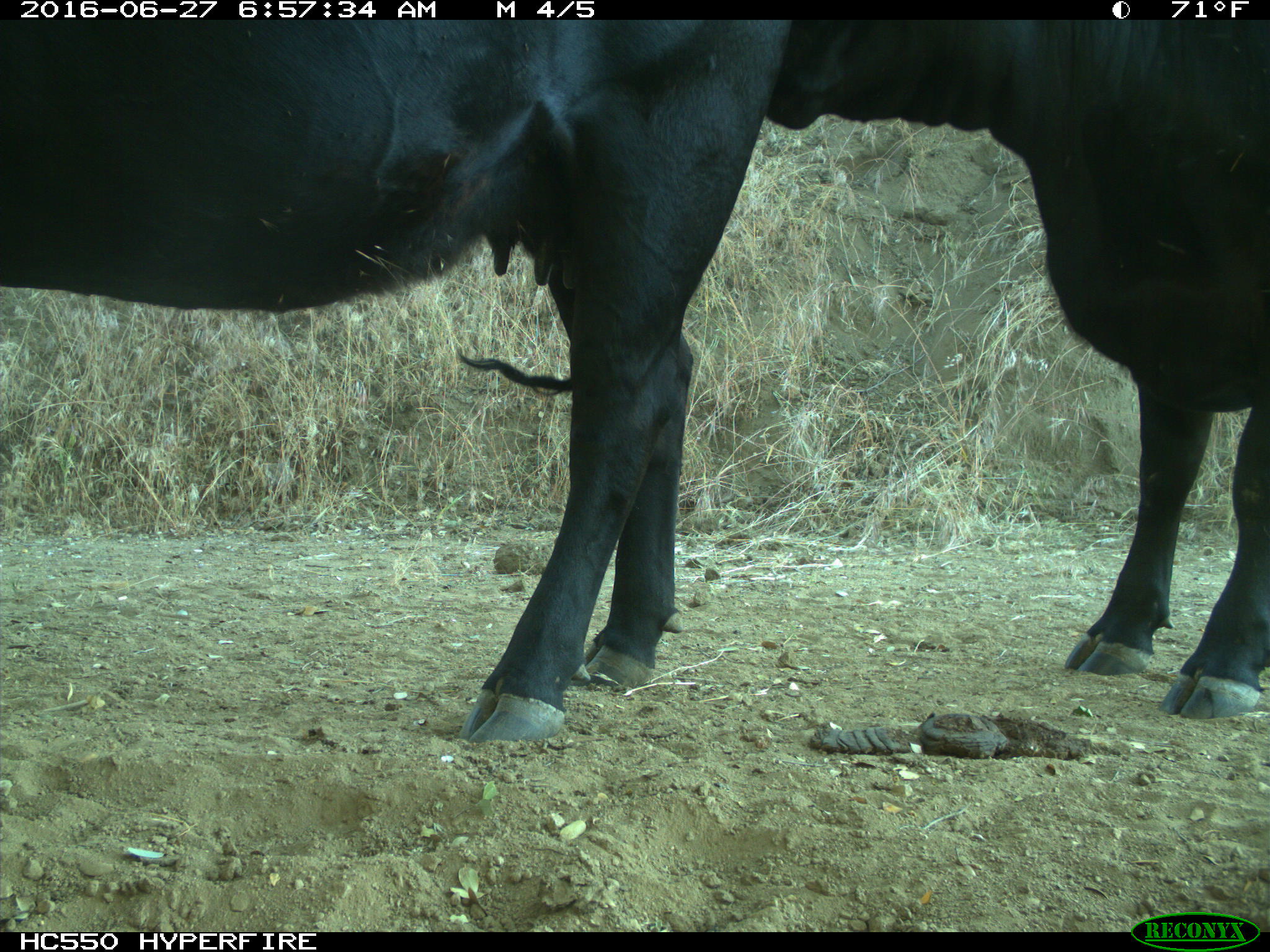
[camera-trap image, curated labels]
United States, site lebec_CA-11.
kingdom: Animalia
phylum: Chordata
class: Mammalia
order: Artiodactyla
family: Bovidae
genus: Bos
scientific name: Bos taurus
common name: domestic cow